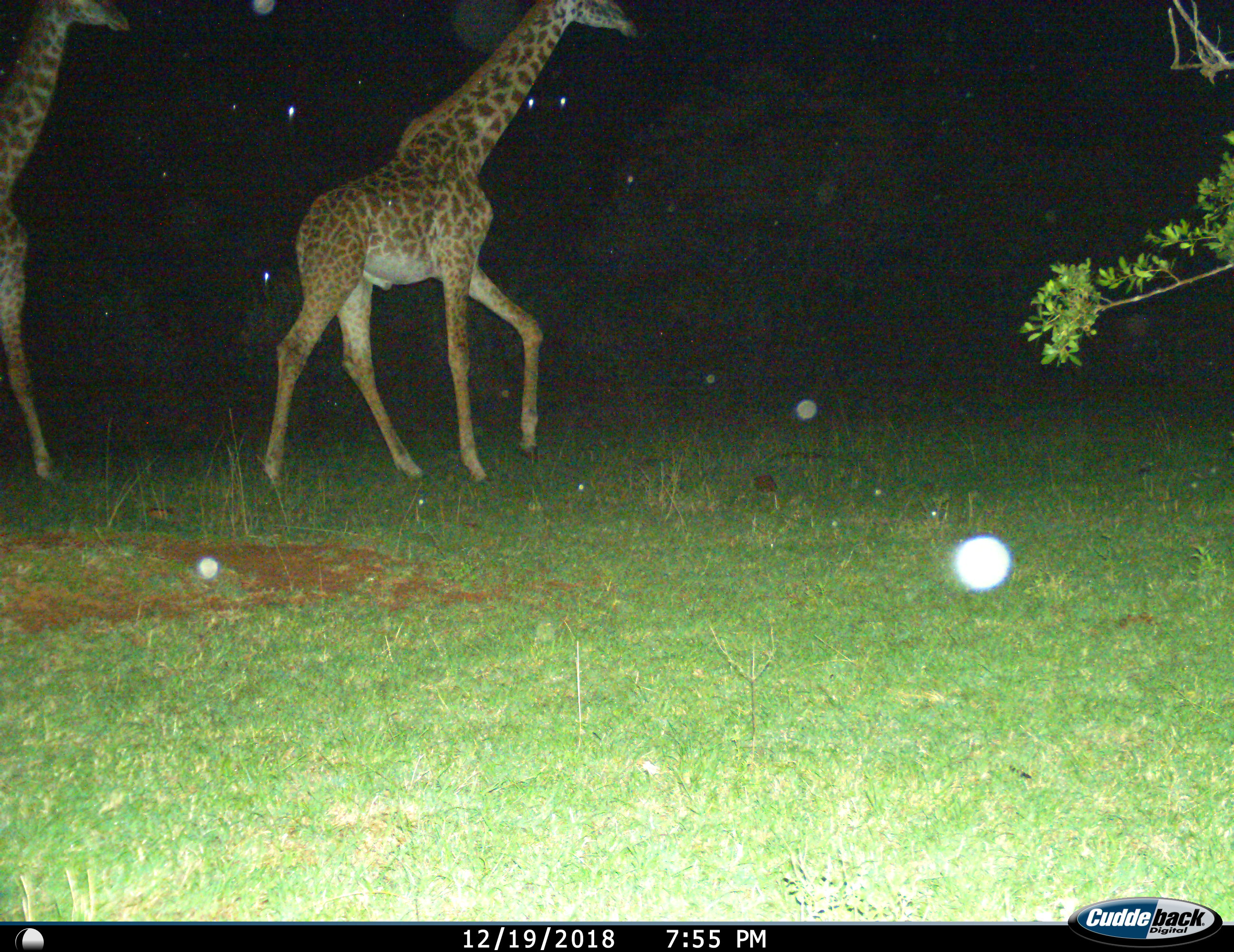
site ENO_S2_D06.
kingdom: Animalia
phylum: Chordata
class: Mammalia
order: Artiodactyla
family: Giraffidae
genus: Giraffa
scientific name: Giraffa camelopardalis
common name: giraffe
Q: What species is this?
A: Giraffe (Giraffa camelopardalis).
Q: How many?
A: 2.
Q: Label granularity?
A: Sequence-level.